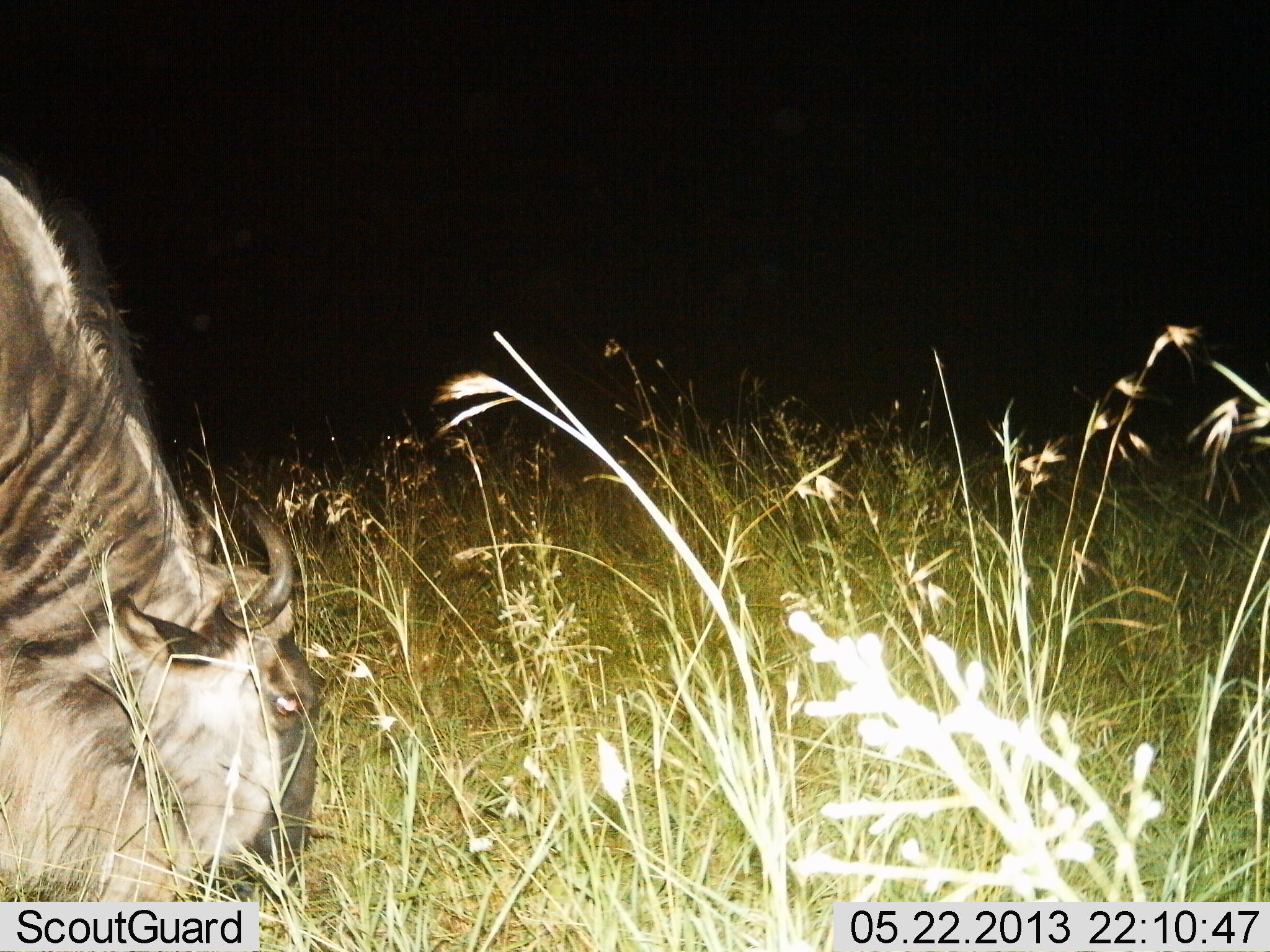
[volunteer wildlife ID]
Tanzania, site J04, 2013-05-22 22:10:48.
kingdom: Animalia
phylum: Chordata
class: Mammalia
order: Artiodactyla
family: Bovidae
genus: Connochaetes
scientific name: Connochaetes taurinus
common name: blue wildebeest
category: wildebeest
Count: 1.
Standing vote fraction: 30%.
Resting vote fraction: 0%.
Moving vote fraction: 0%.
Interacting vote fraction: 0%.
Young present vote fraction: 0%.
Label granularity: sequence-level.